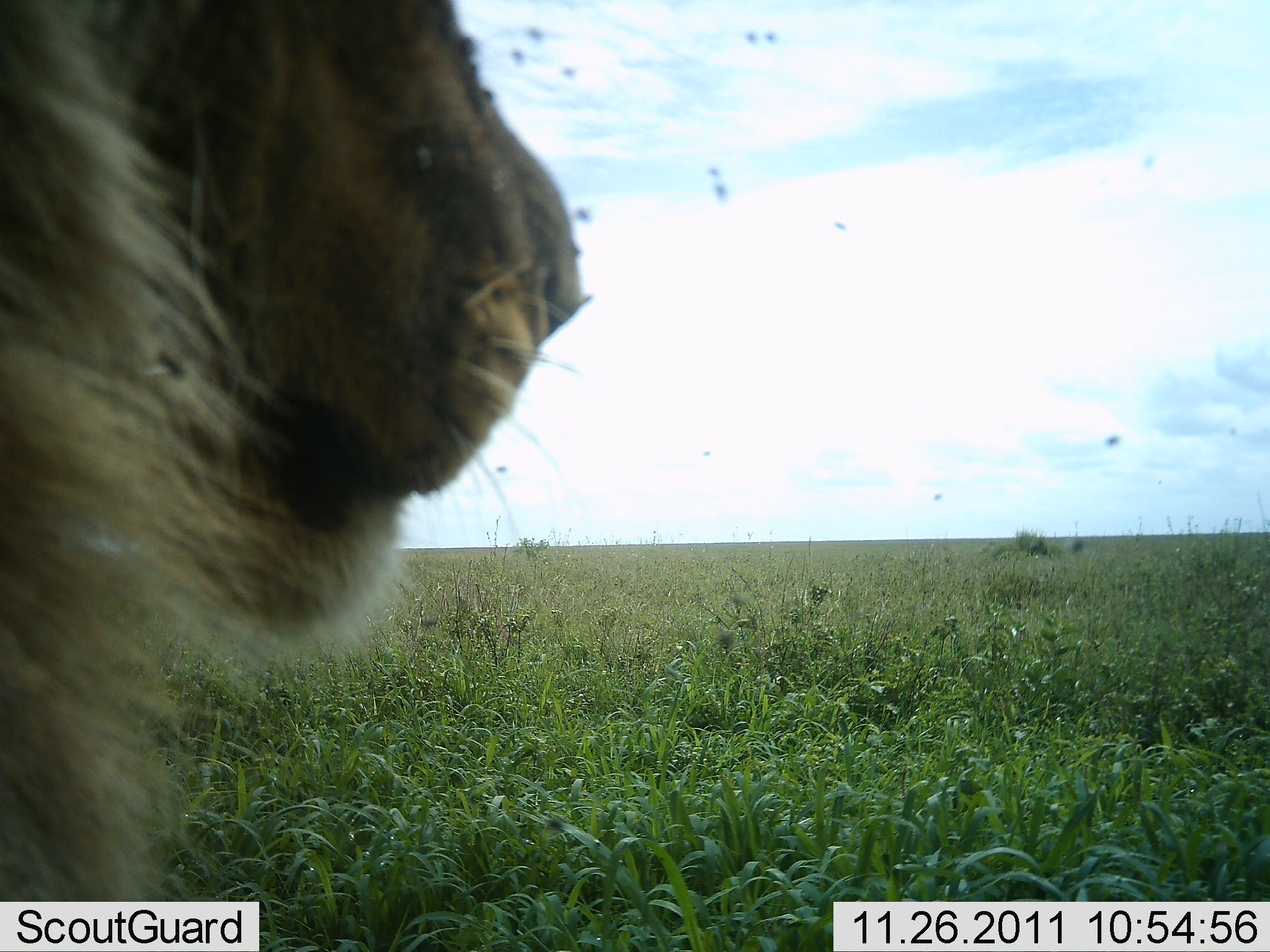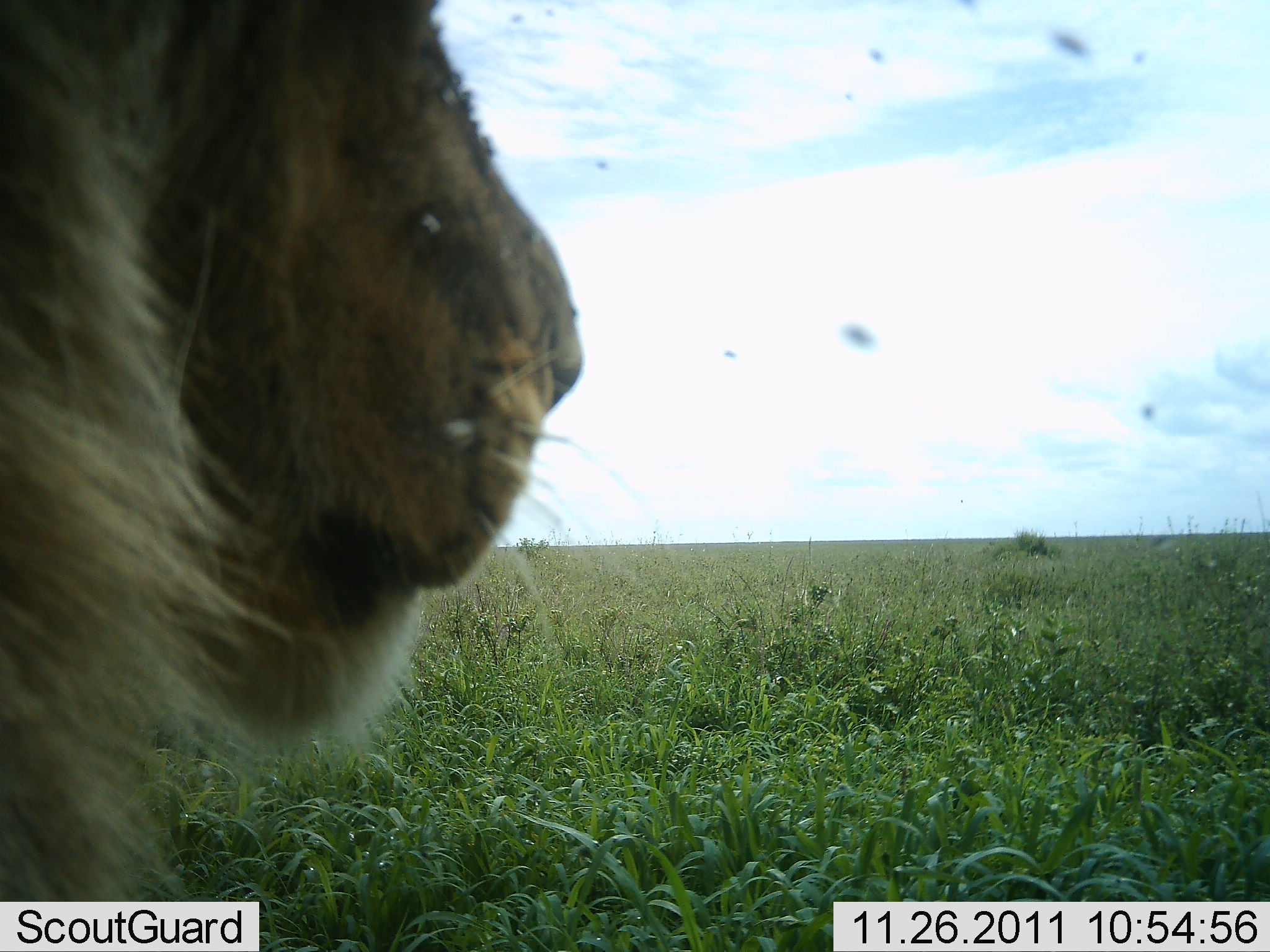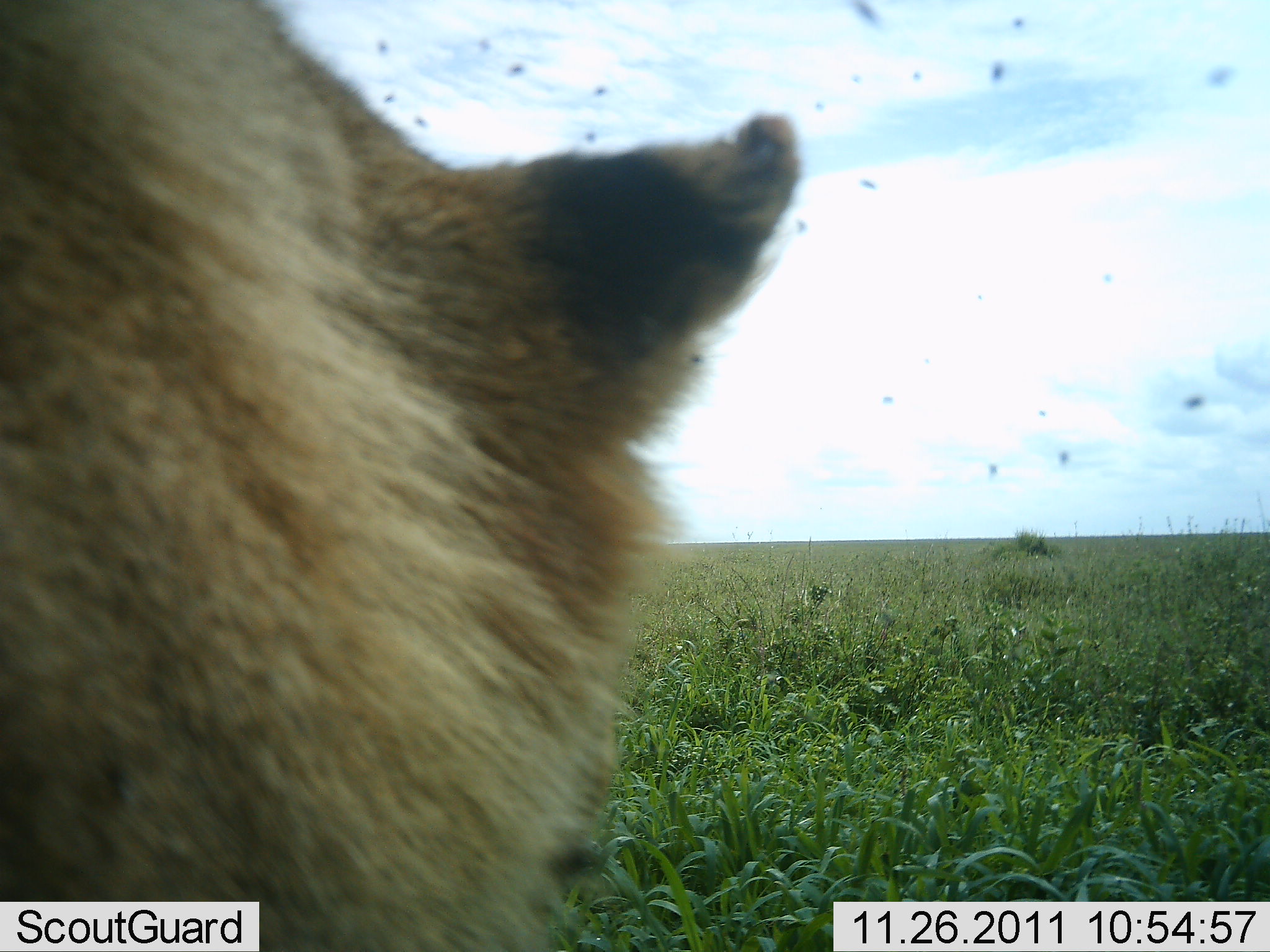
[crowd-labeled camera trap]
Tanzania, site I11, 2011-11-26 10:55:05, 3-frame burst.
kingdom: Animalia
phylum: Chordata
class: Mammalia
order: Carnivora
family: Felidae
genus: Panthera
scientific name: Panthera leo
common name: lion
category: lionmale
Lionmale (lion) (Panthera leo), count 1. Behavior (volunteer vote fractions): standing 62%, resting 38%, moving 0%, interacting 0%. Young present (vote fraction): 0%. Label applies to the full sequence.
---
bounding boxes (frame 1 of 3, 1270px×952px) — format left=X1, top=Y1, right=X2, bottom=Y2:
animal: left=2, top=2, right=589, bottom=950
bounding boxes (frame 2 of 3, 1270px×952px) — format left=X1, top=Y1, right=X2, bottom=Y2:
animal: left=0, top=1, right=581, bottom=952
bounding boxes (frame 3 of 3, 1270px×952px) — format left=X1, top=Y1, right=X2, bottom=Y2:
animal: left=3, top=1, right=806, bottom=952